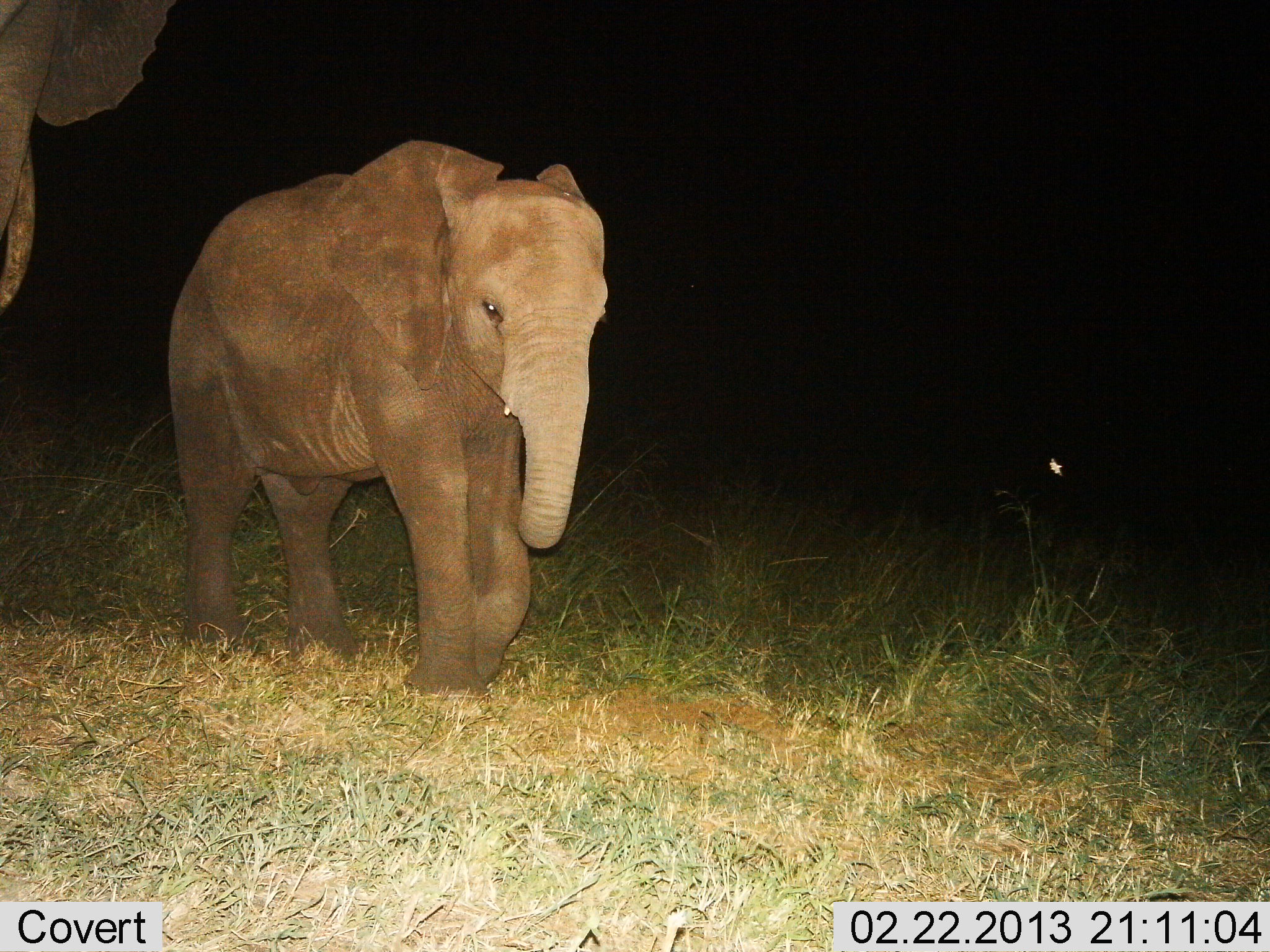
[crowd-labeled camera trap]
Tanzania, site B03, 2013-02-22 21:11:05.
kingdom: Animalia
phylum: Chordata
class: Mammalia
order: Proboscidea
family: Elephantidae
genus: Loxodonta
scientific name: Loxodonta africana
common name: african bush elephant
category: elephant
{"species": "elephant (african bush elephant) (Loxodonta africana)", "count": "2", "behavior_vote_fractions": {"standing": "33%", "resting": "0%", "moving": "62%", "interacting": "0%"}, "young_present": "71%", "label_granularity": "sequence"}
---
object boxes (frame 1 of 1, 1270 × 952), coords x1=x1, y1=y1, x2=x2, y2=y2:
animal: x1=165, y1=138, x2=610, y2=698; x1=0, y1=0, x2=177, y2=315